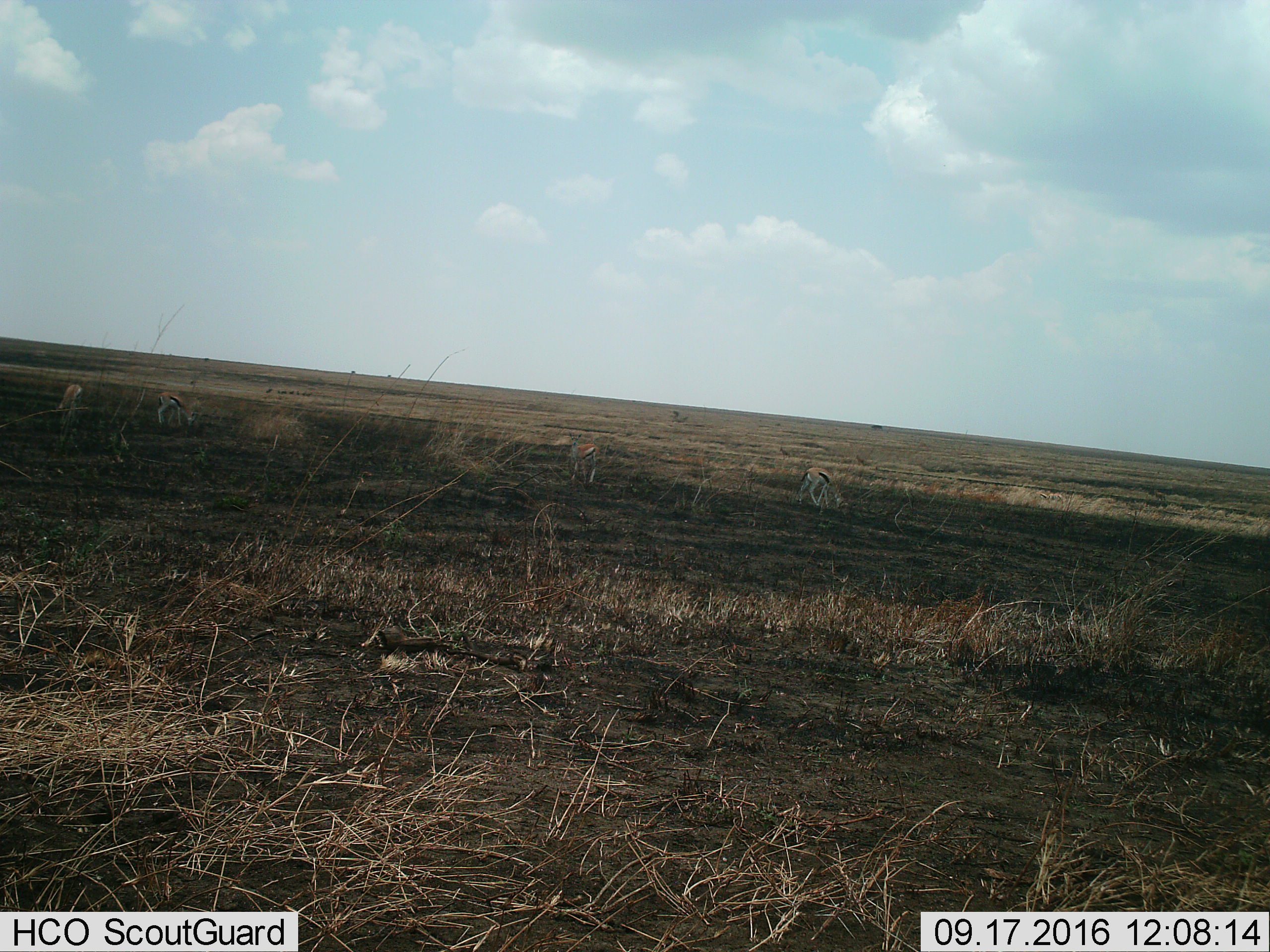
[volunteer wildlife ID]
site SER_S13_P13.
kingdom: Animalia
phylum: Chordata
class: Mammalia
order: Artiodactyla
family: Bovidae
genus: Eudorcas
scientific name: Eudorcas thomsonii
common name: thomson's gazelle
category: gazellethomsons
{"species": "gazellethomsons (thomson's gazelle) (Eudorcas thomsonii)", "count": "4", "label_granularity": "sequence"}